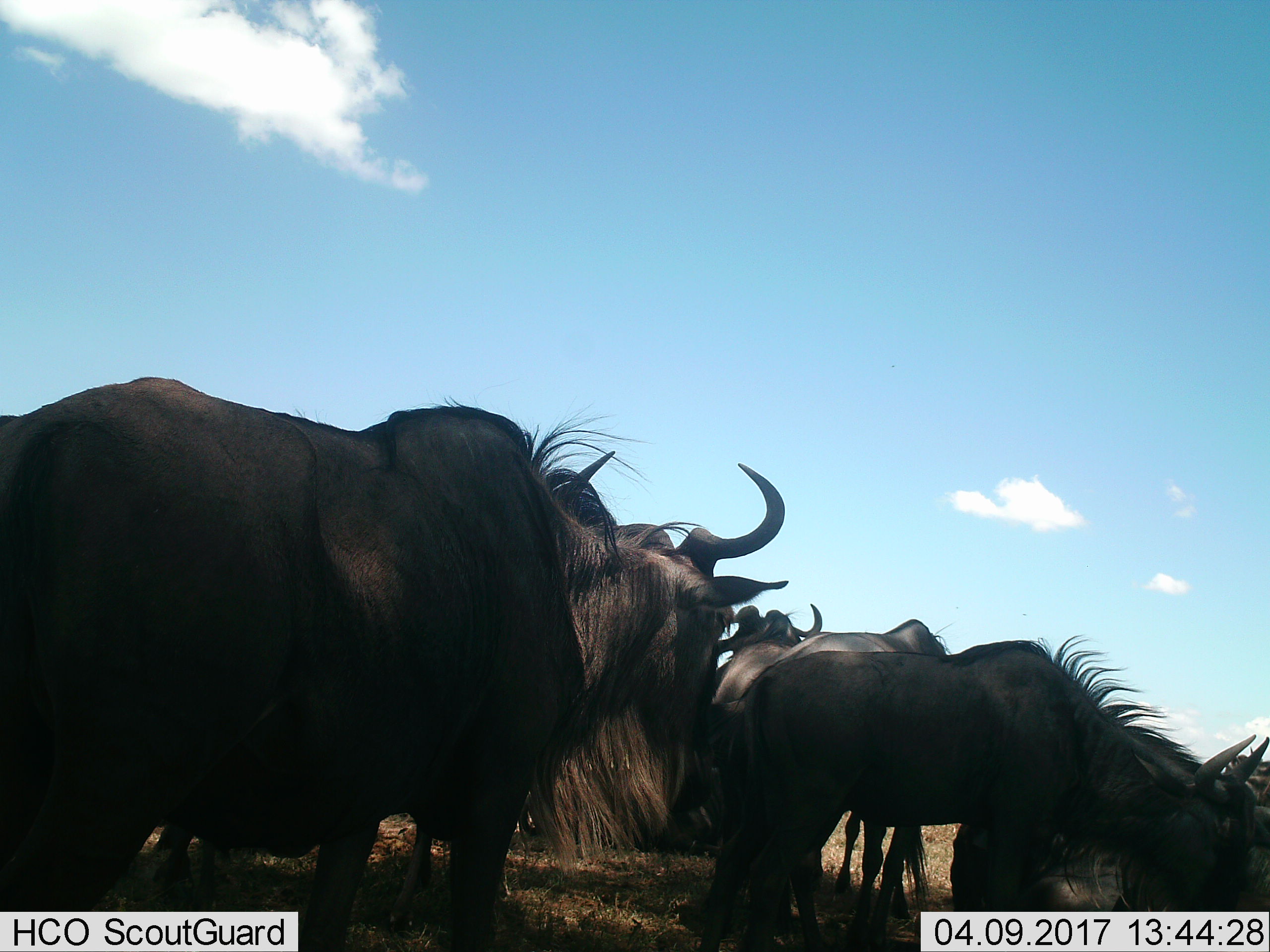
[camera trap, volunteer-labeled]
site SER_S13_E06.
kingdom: Animalia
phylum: Chordata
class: Mammalia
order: Artiodactyla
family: Bovidae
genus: Connochaetes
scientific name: Connochaetes taurinus taurinus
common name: blue wildebeest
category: wildebeestblue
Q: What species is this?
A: Wildebeestblue (blue wildebeest) (Connochaetes taurinus taurinus).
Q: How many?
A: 7.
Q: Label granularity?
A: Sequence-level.